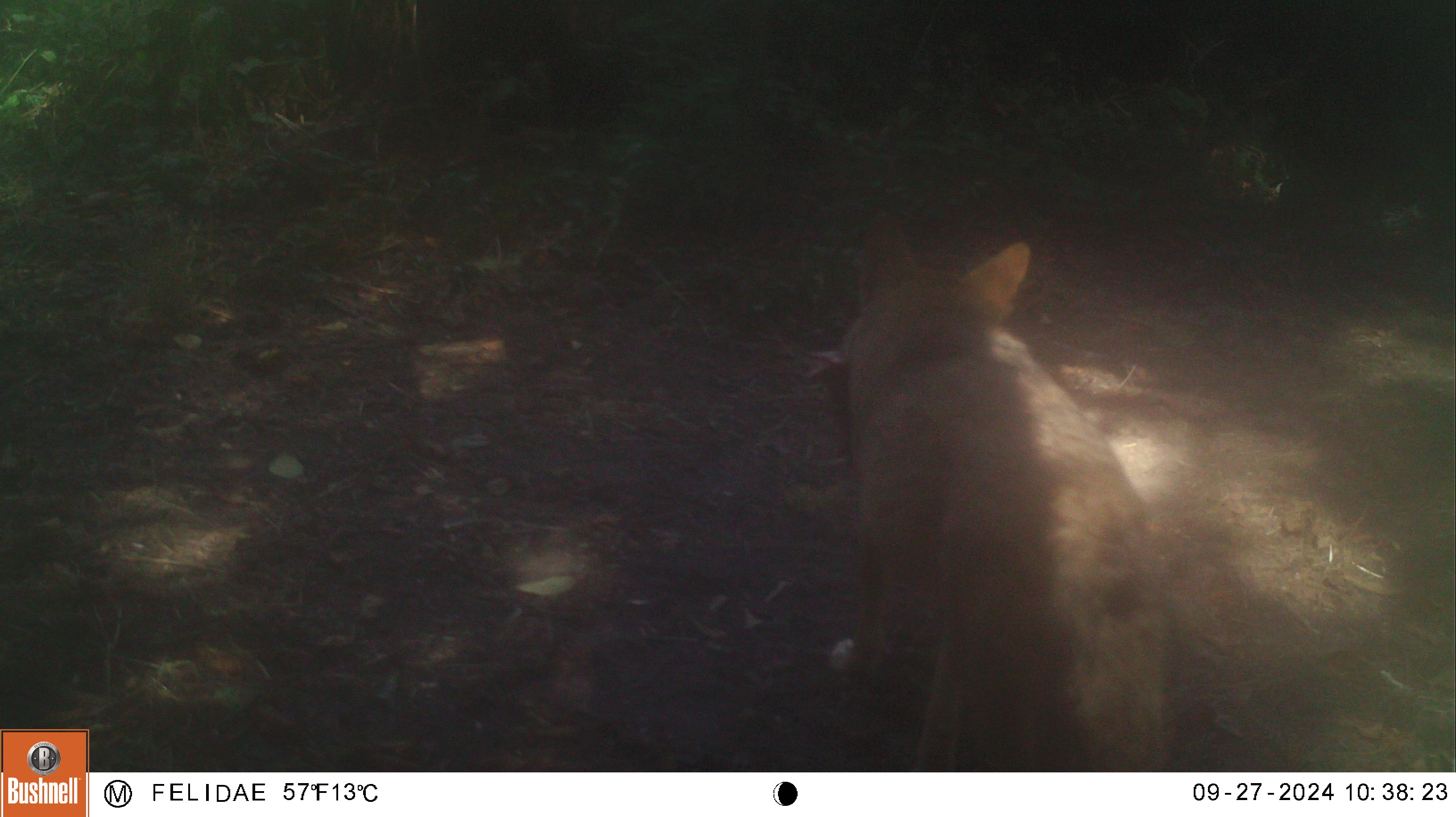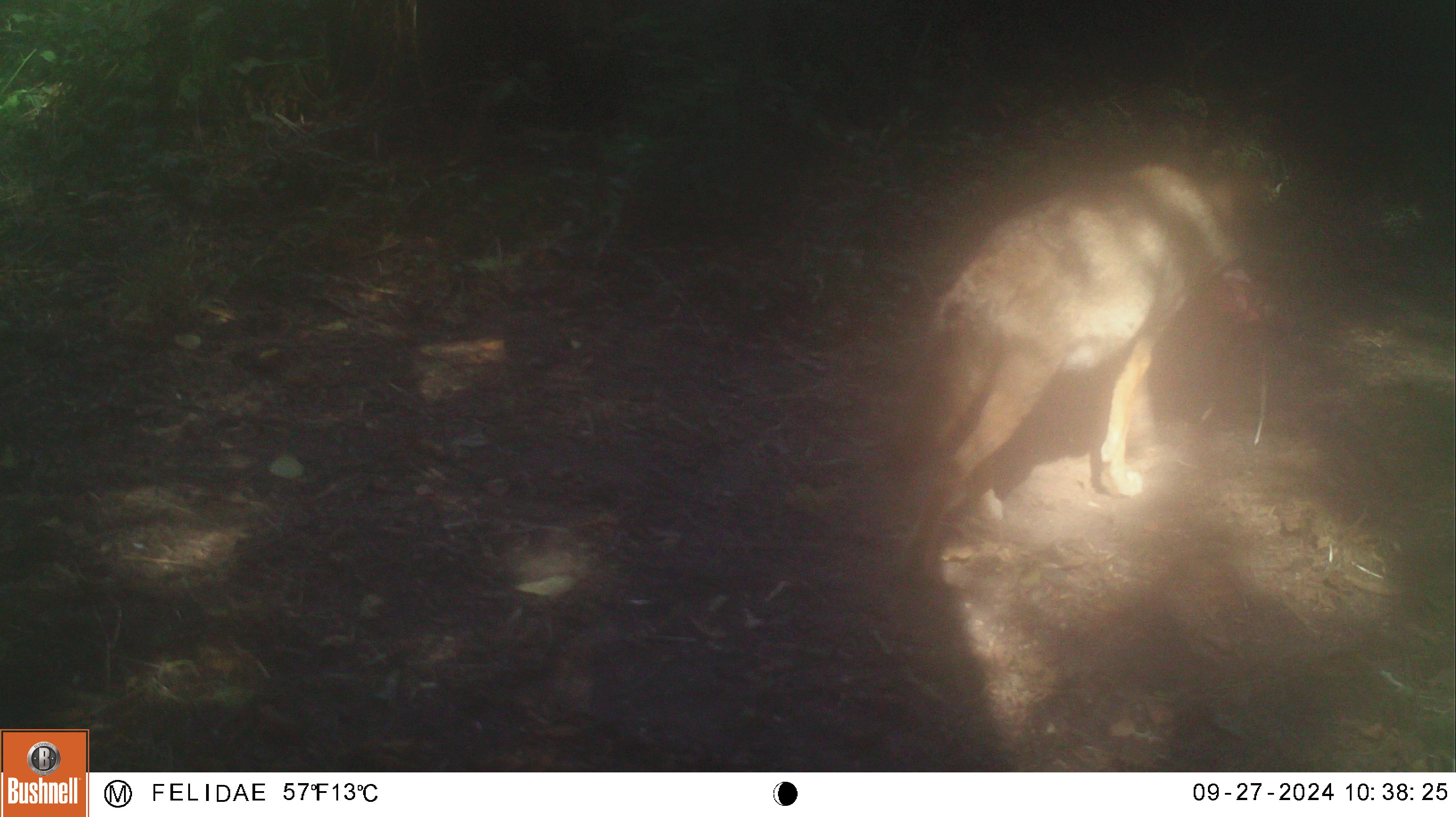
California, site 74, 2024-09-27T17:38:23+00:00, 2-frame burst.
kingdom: Animalia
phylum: Chordata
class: Mammalia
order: Carnivora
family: Canidae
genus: Canis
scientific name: Canis latrans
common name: coyote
Coyote (Canis latrans).